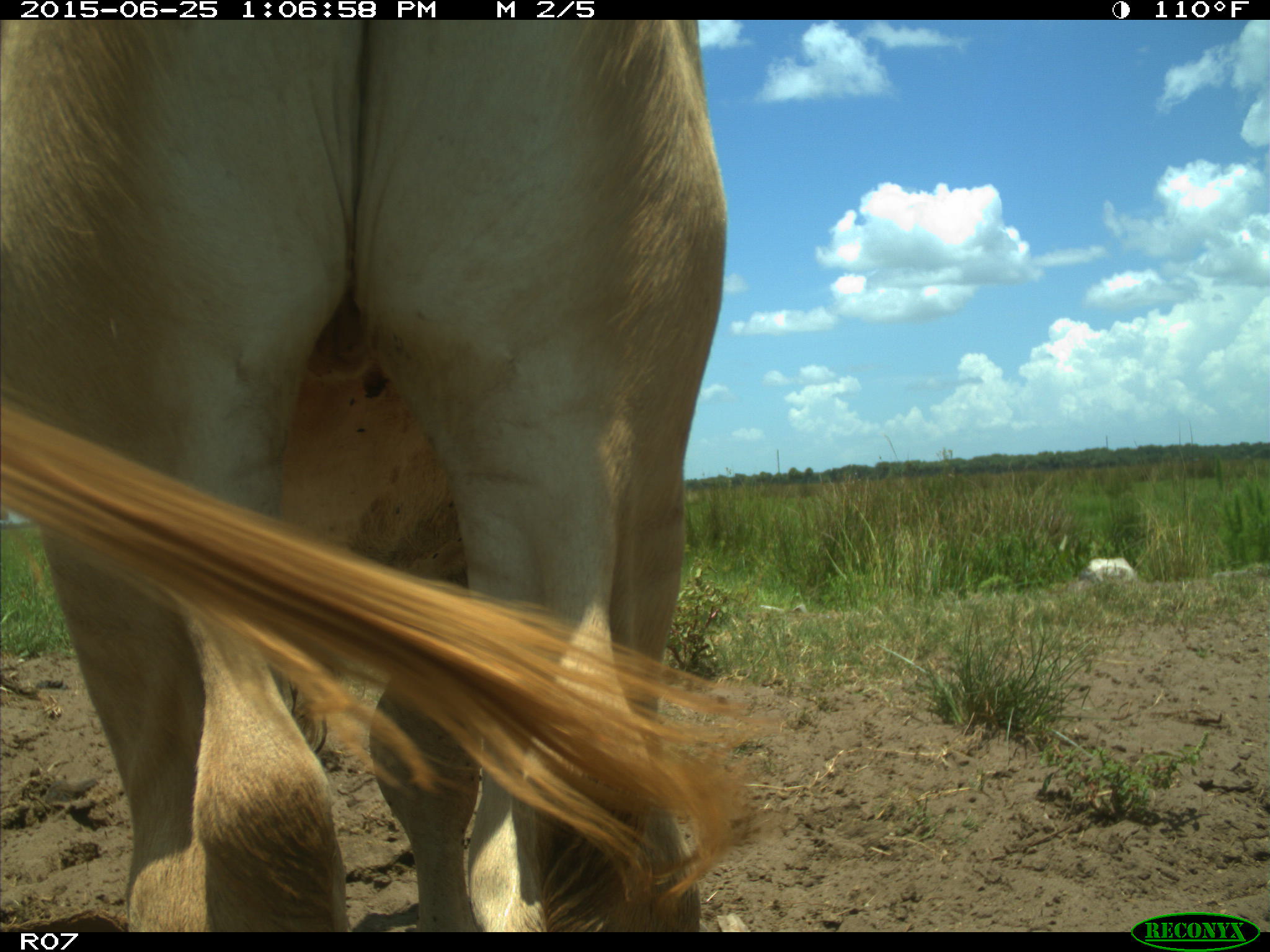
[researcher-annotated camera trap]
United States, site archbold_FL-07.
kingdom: Animalia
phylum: Chordata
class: Mammalia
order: Artiodactyla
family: Bovidae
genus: Bos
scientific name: Bos taurus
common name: domestic cow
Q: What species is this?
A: Bos taurus (domestic cow).